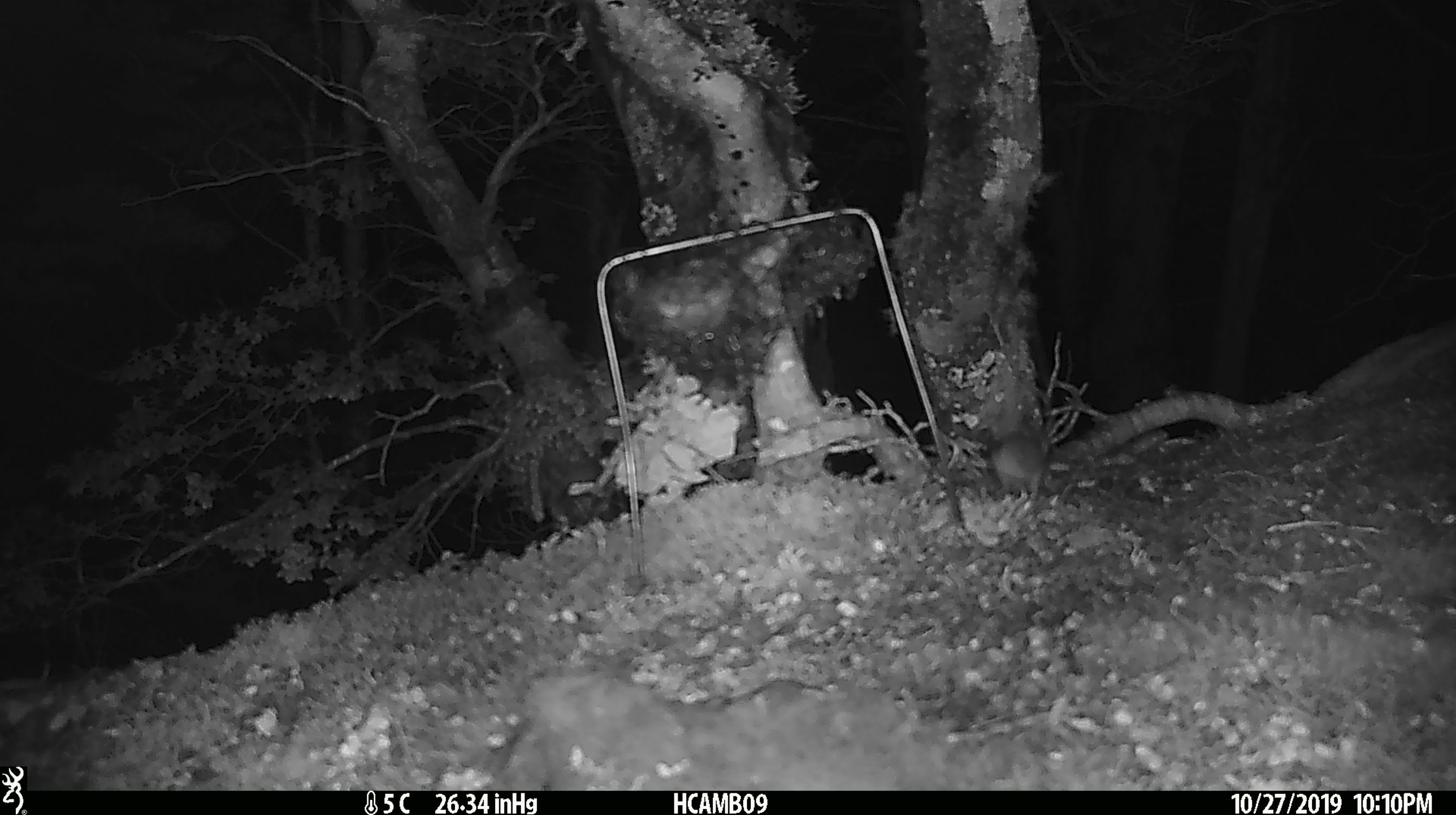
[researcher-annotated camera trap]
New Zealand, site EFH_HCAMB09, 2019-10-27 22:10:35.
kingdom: Animalia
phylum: Chordata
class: Mammalia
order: Rodentia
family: Muridae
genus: Mus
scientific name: Mus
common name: mouse